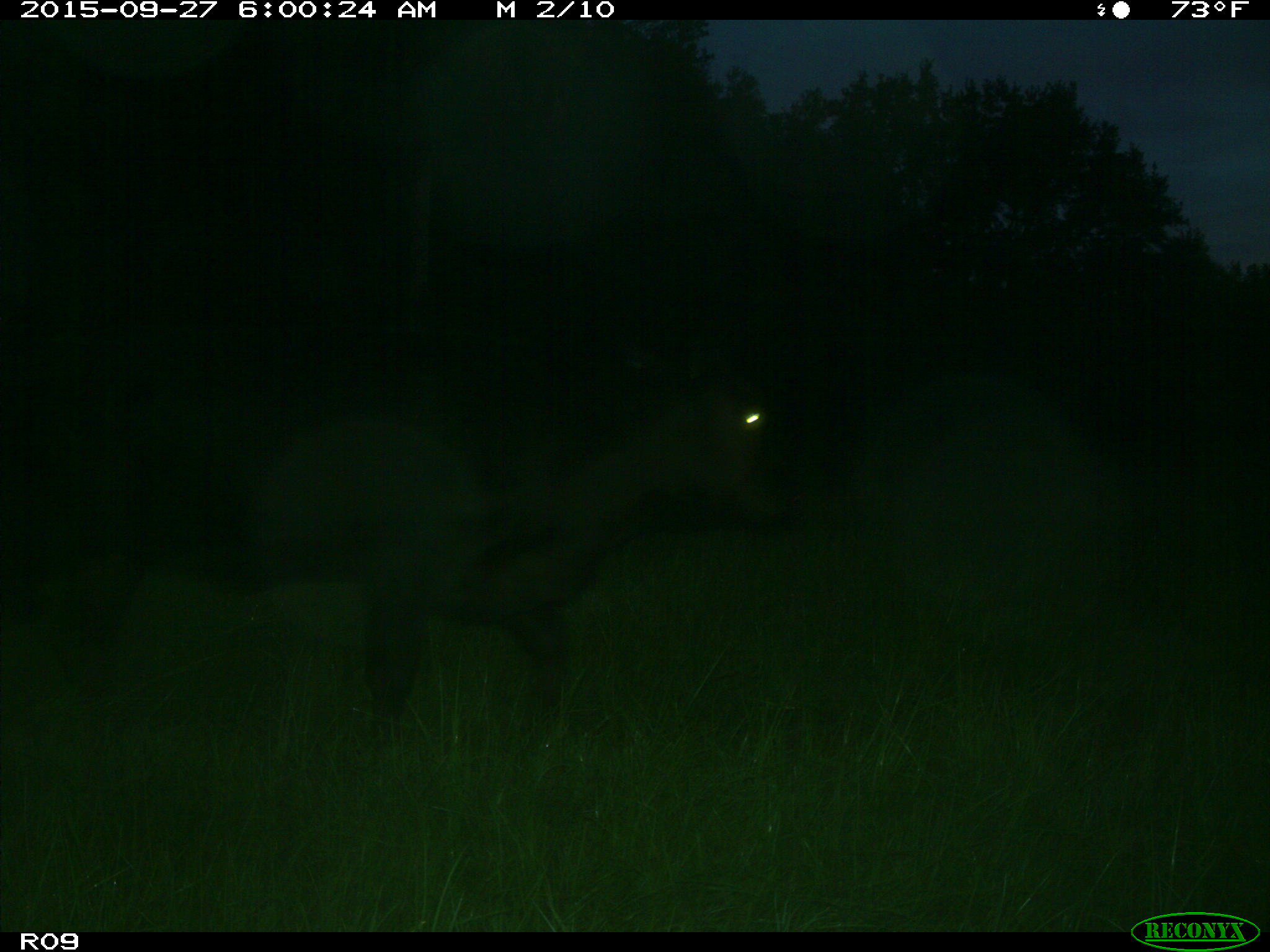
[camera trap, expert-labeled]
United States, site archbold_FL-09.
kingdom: Animalia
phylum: Chordata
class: Mammalia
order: Artiodactyla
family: Bovidae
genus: Bos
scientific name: Bos taurus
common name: domestic cow